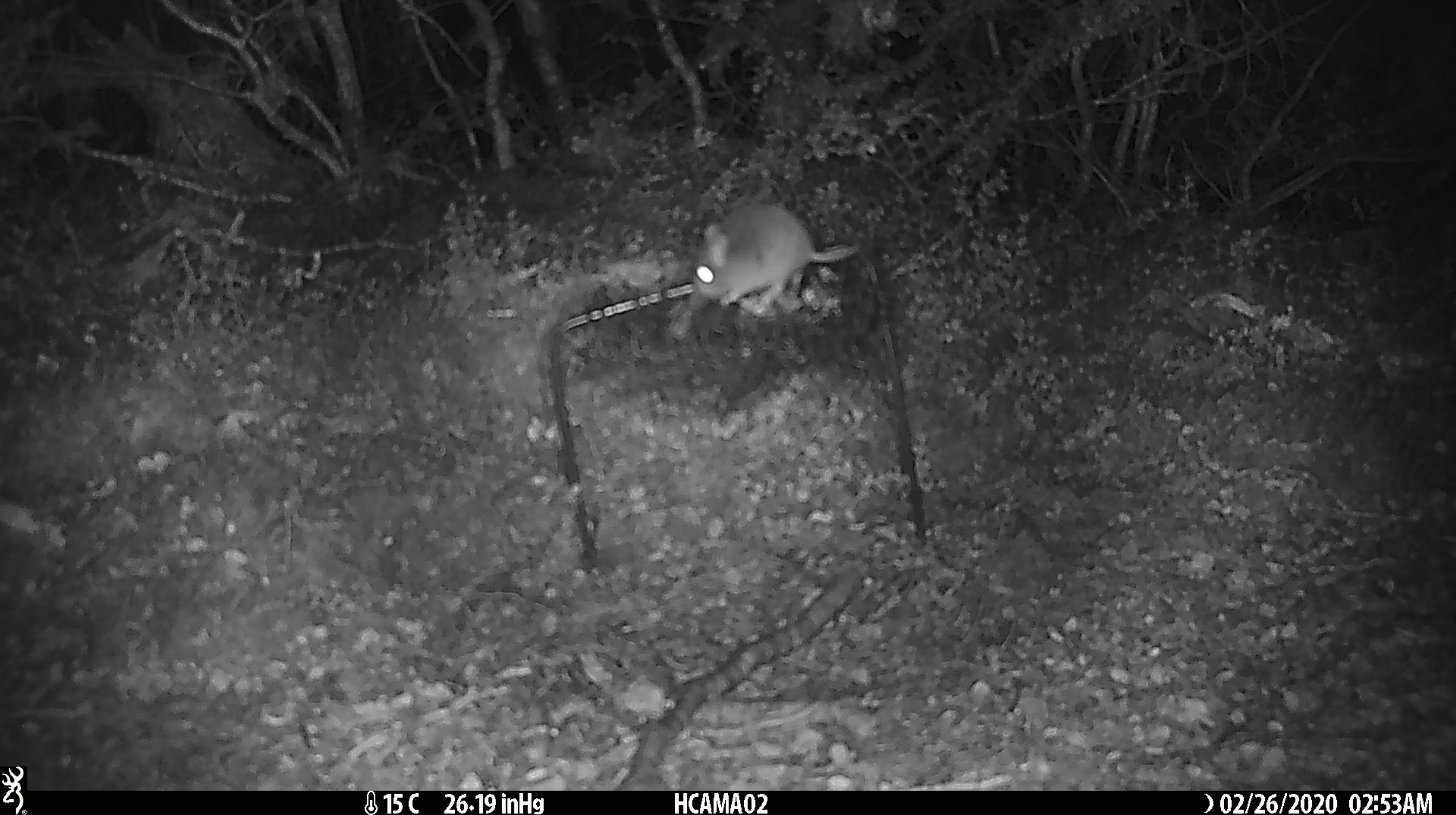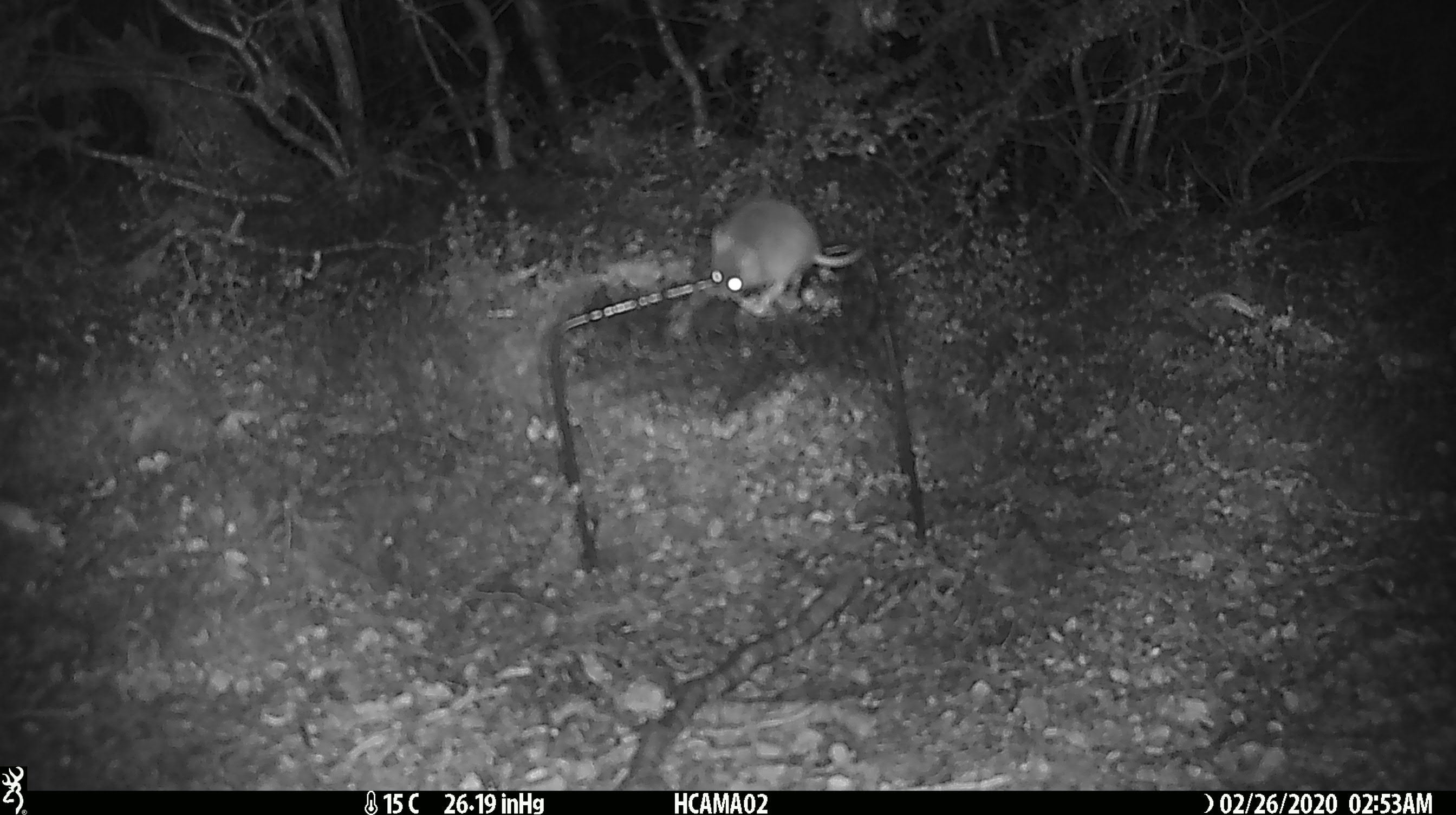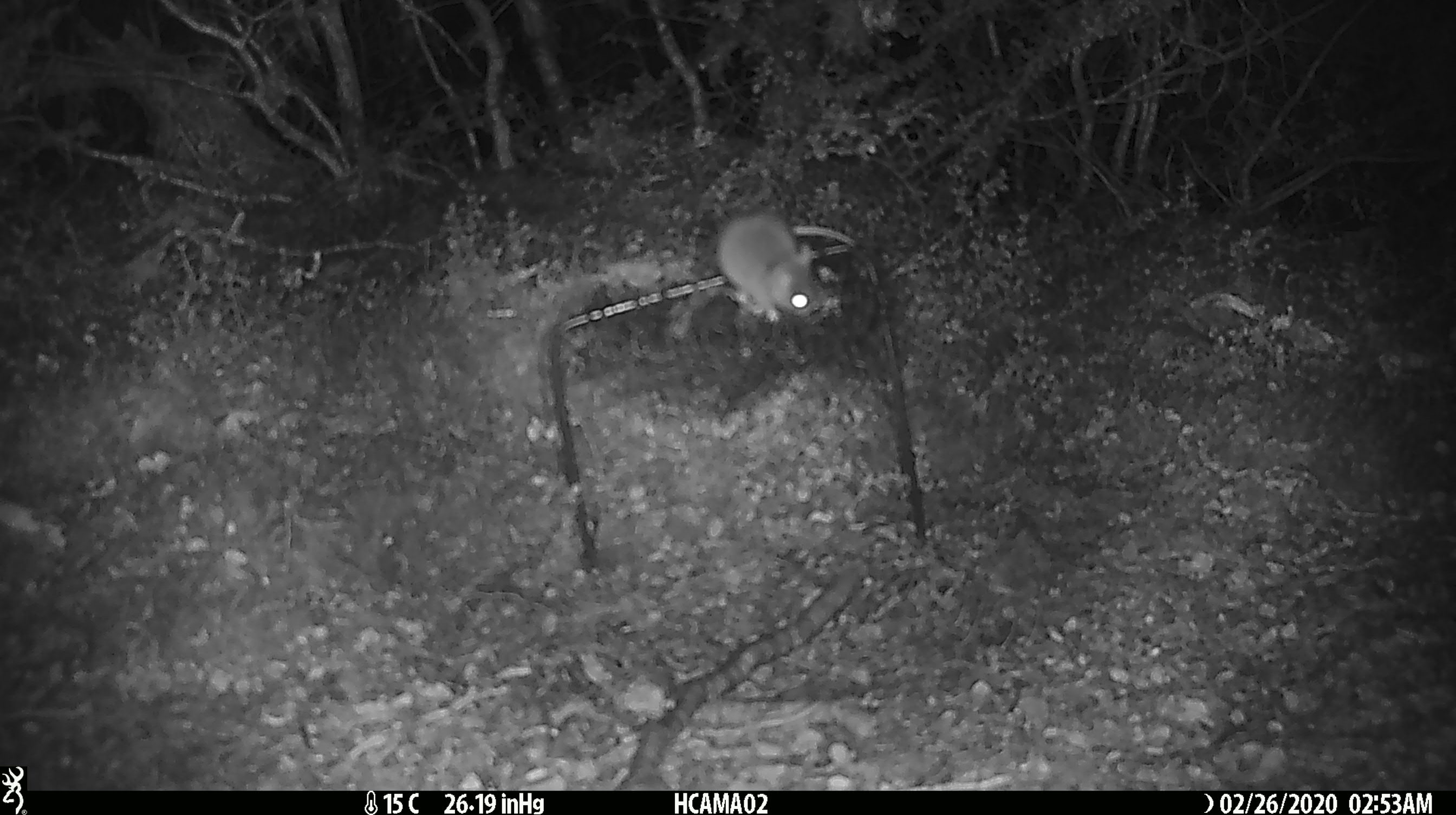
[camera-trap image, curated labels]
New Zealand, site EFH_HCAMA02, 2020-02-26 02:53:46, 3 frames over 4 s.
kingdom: Animalia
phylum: Chordata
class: Mammalia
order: Rodentia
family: Muridae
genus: Mus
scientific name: Mus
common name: mouse